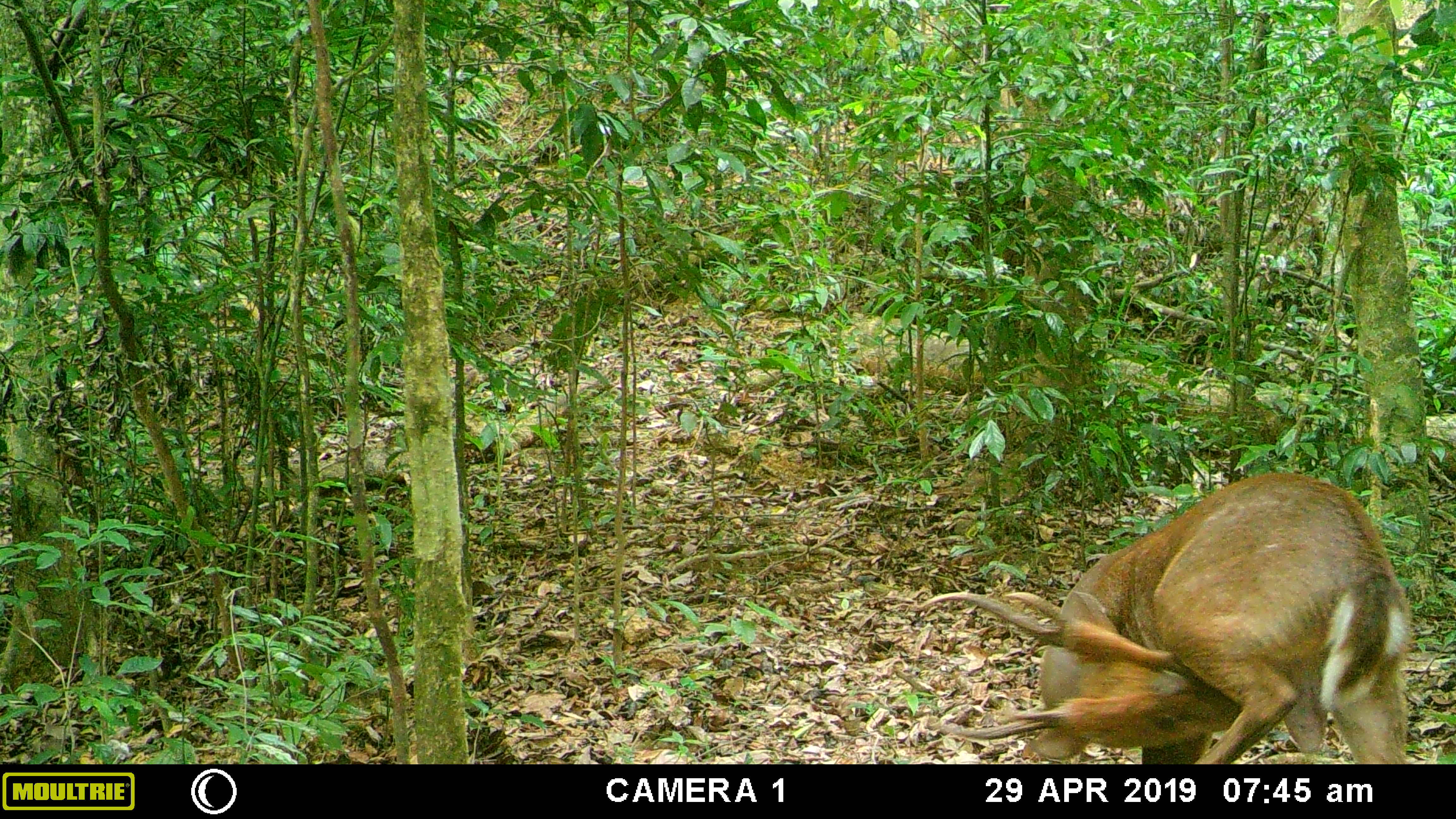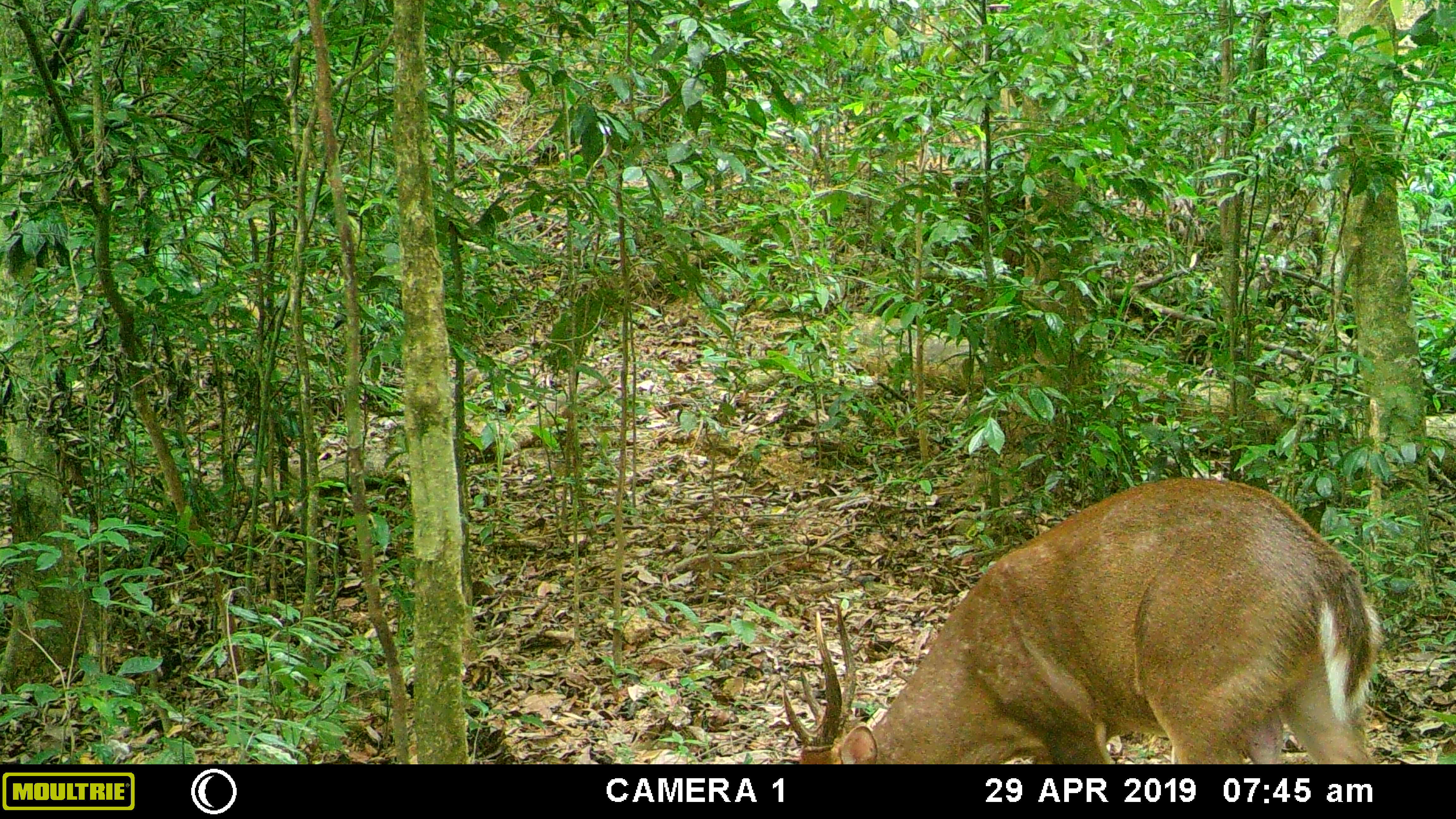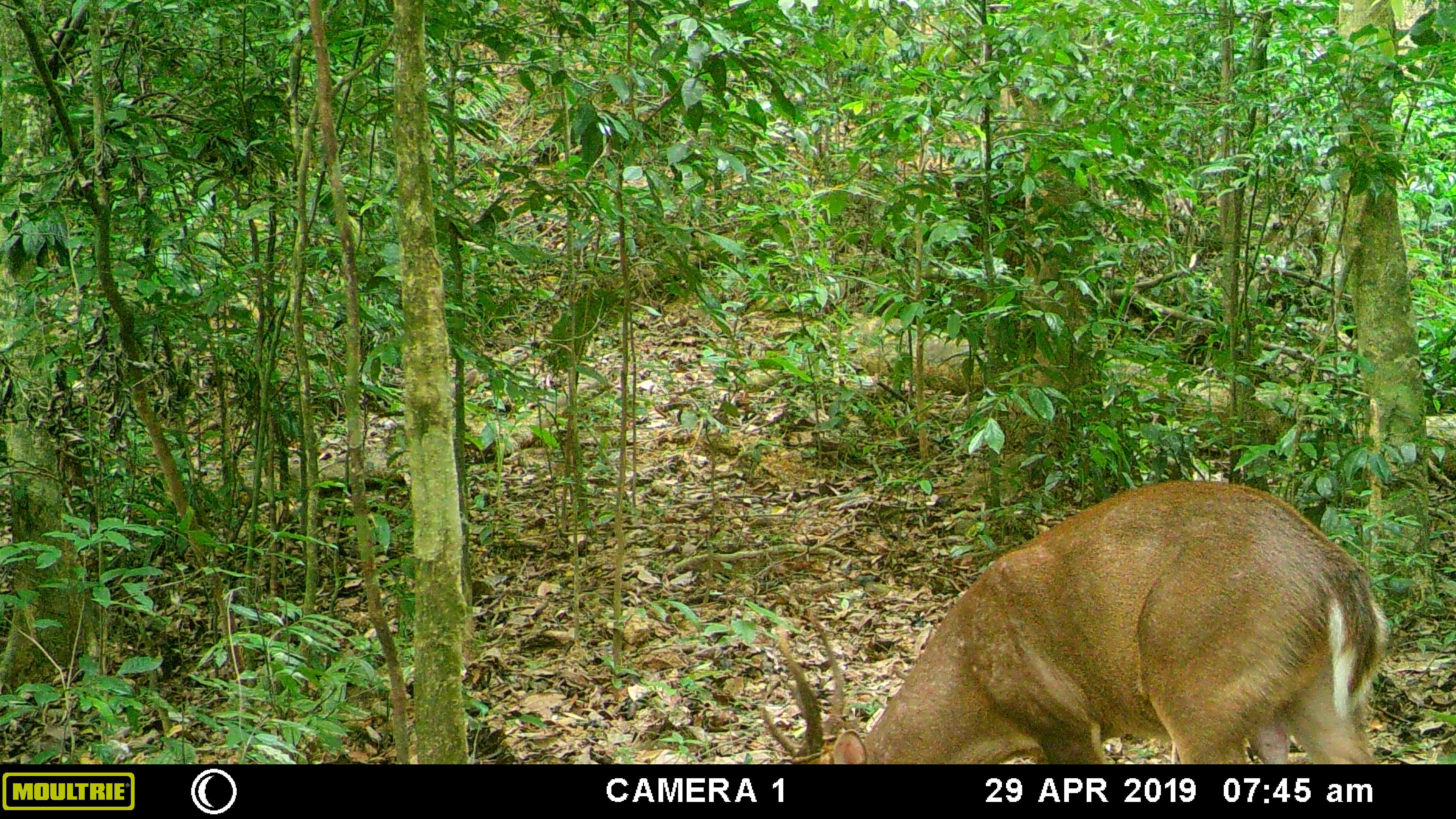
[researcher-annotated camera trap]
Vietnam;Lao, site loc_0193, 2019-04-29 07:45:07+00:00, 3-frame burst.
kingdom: Animalia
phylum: Chordata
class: Mammalia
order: Artiodactyla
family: Cervidae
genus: Muntiacus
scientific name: Muntiacus vuquangensis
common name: large-antlered muntjac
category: large antlered muntjac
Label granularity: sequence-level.